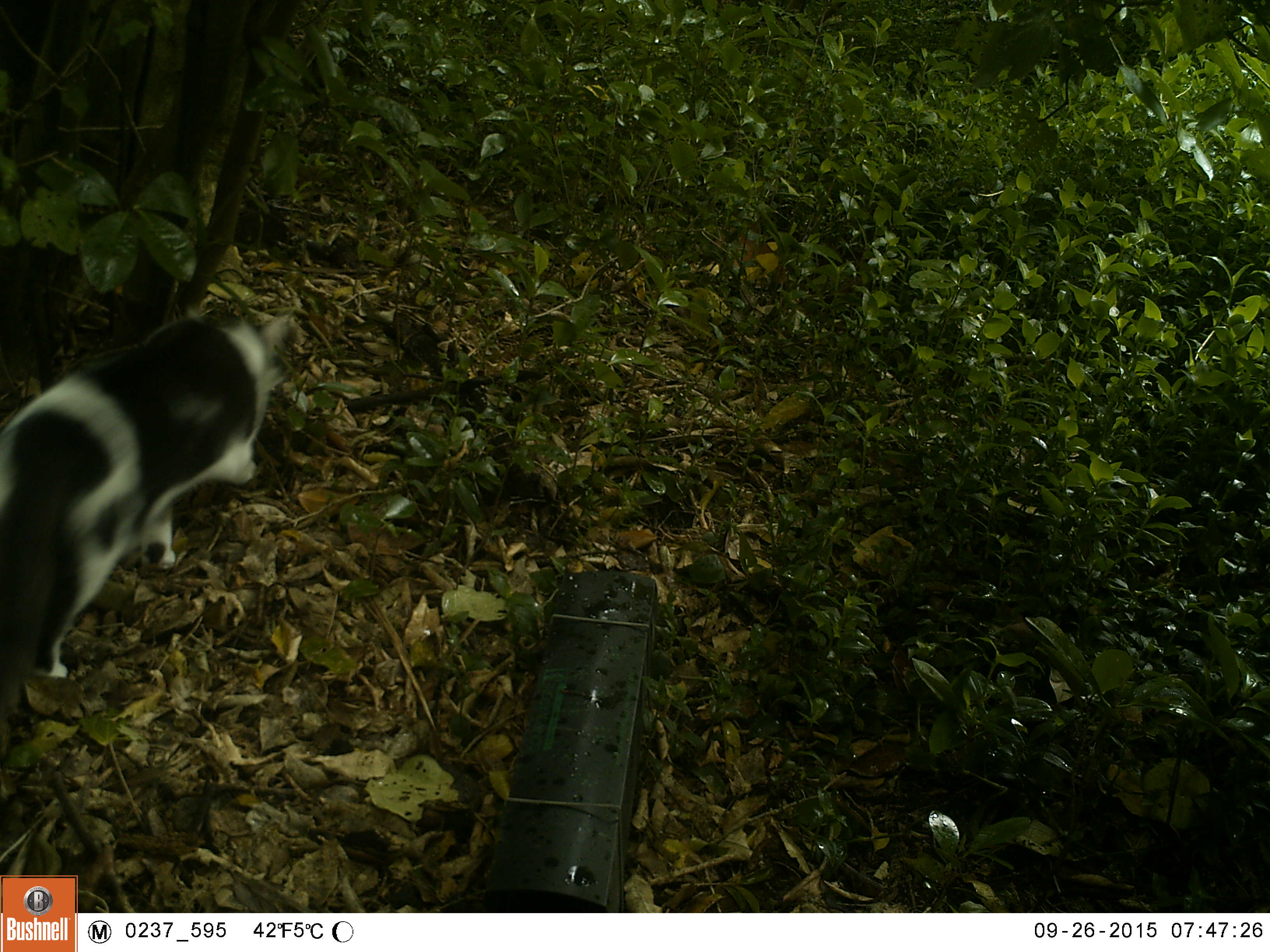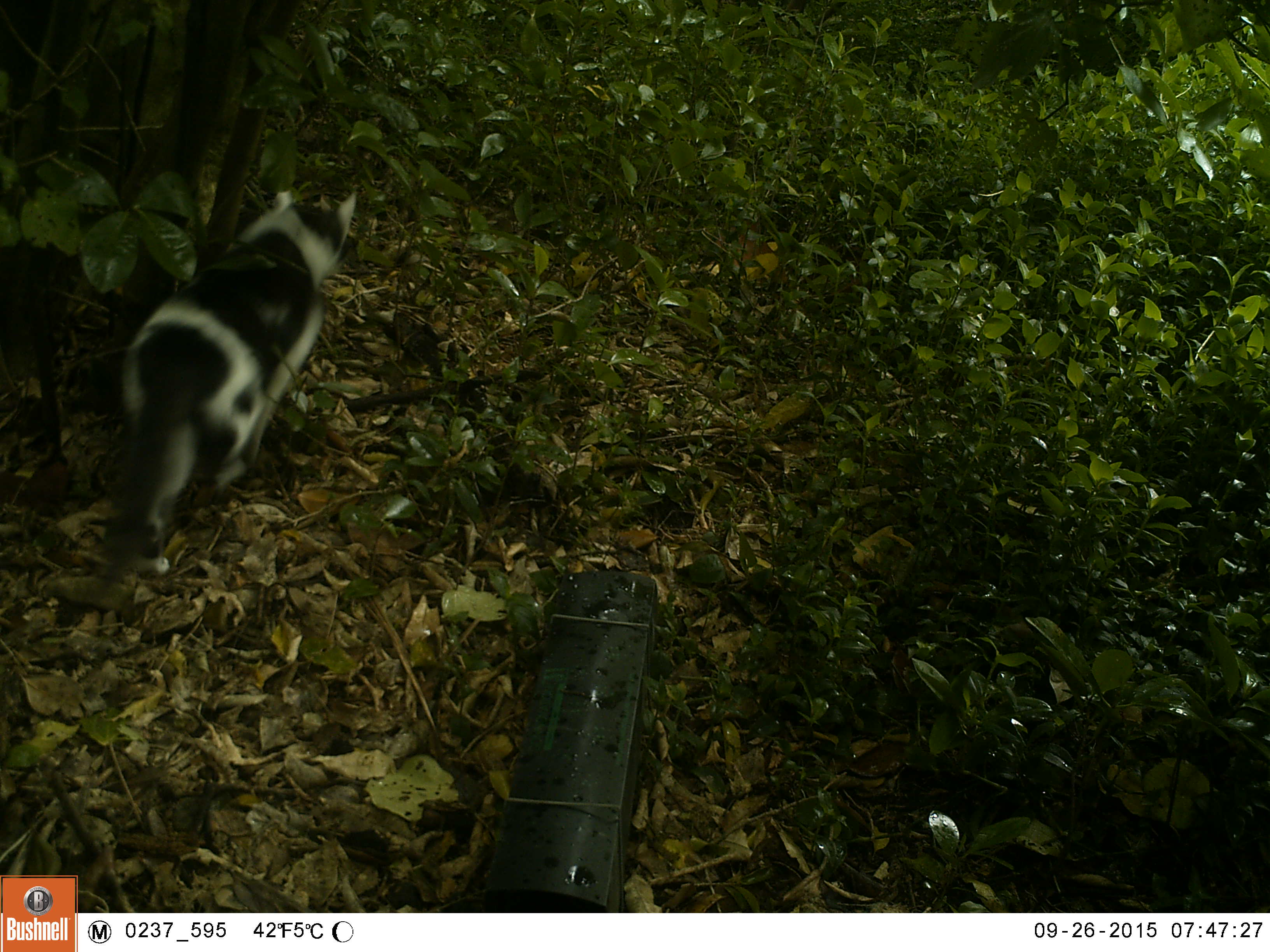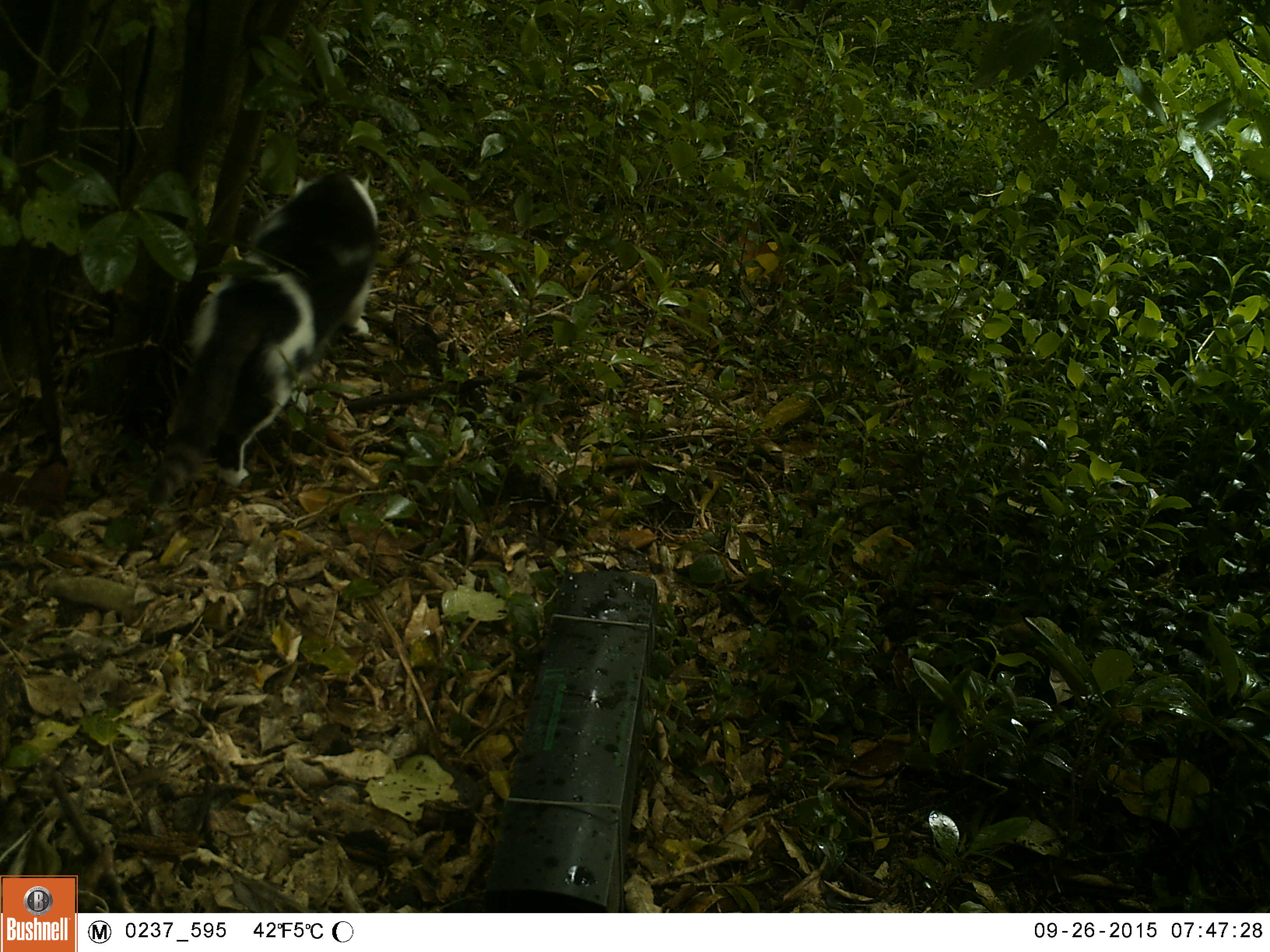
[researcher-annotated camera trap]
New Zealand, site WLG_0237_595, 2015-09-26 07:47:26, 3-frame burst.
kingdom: Animalia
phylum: Chordata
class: Mammalia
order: Carnivora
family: Felidae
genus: Felis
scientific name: Felis catus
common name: domestic cat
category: cat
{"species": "cat (domestic cat) (Felis catus)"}